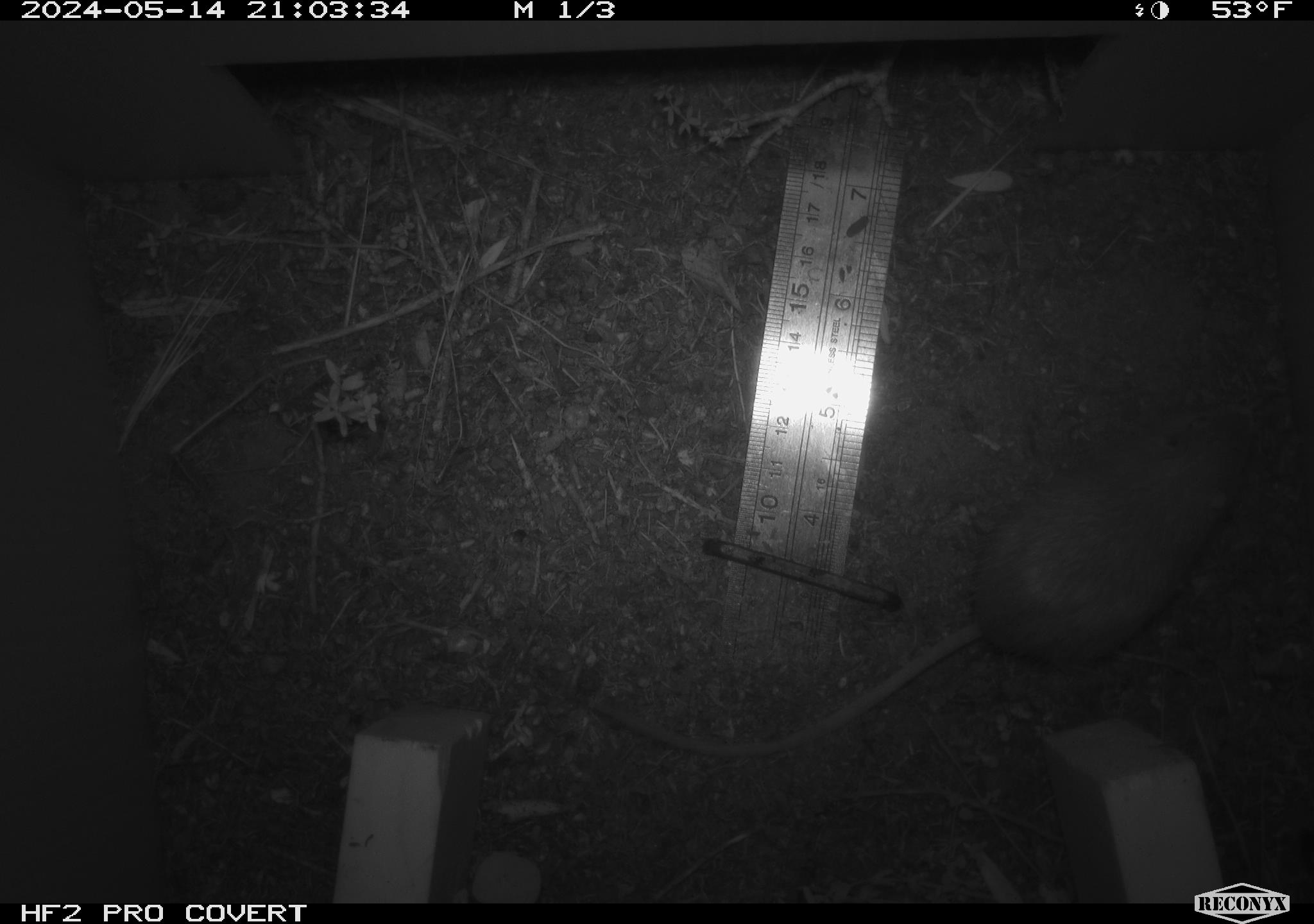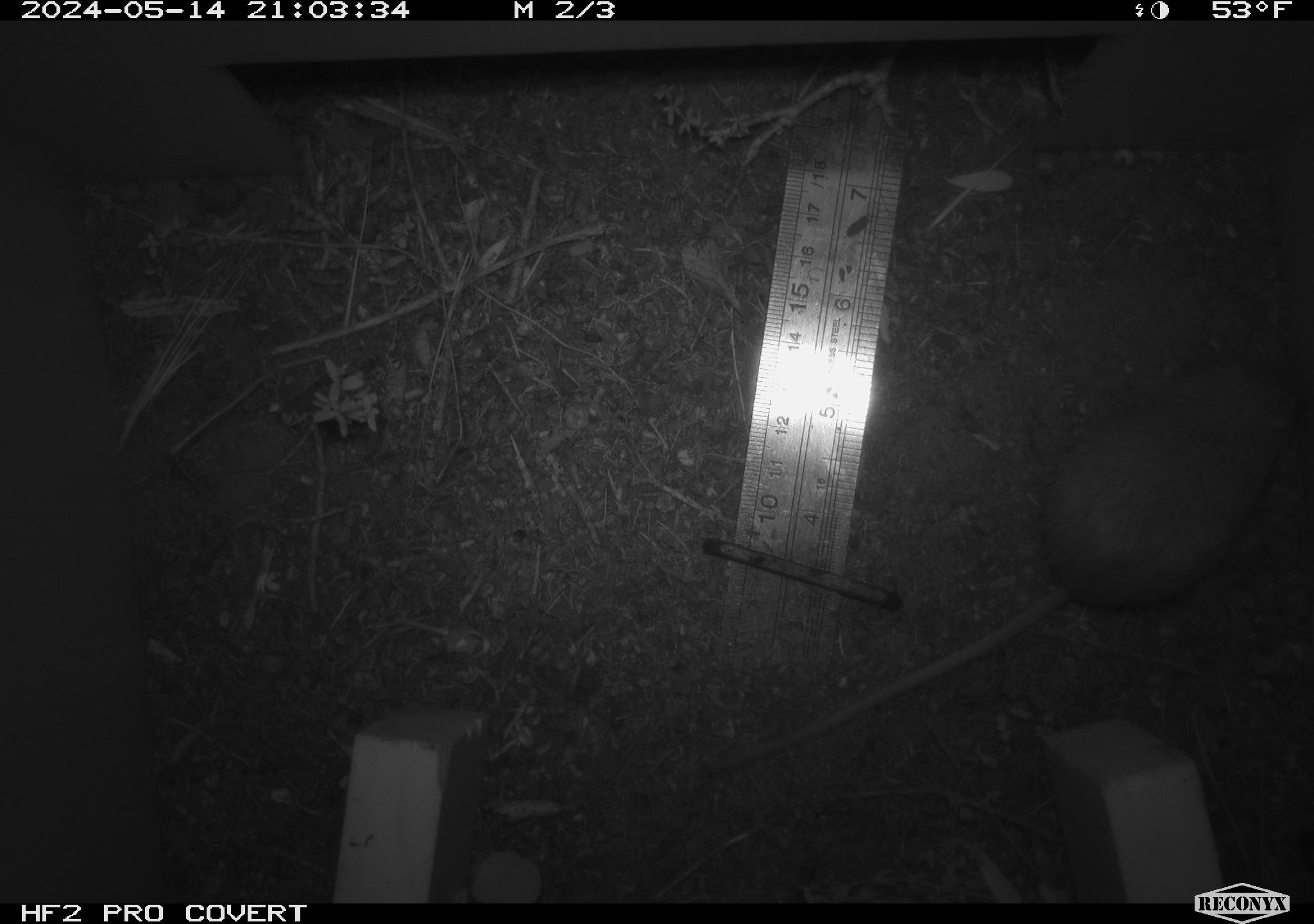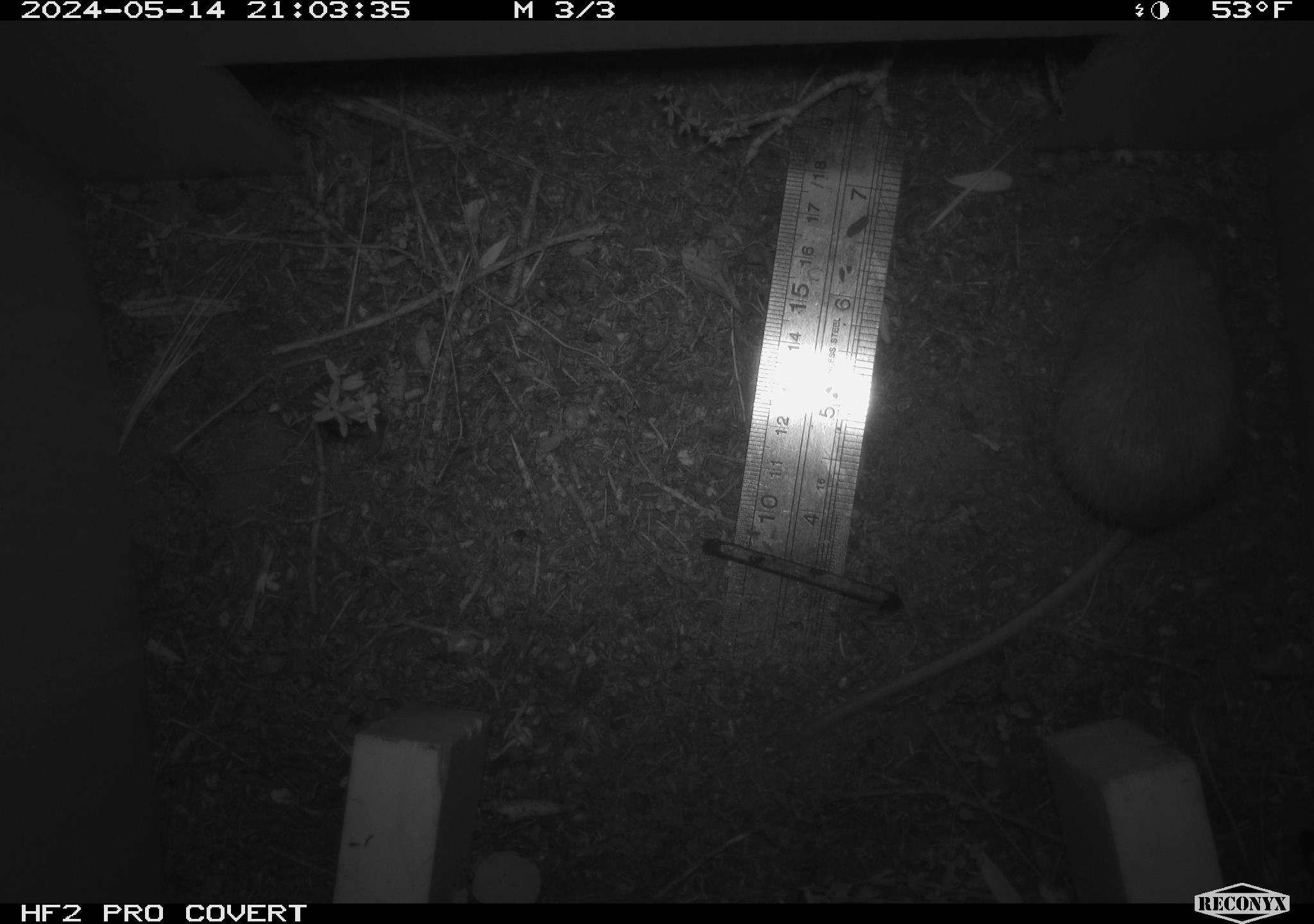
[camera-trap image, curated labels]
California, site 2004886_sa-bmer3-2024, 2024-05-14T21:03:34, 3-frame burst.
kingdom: Animalia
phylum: Chordata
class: Mammalia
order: Rodentia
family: Heteromyidae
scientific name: Heteromyidae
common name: kangaroo rats and pocket mice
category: heteromyidae family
Heteromyidae family (kangaroo rats and pocket mice) (Heteromyidae).